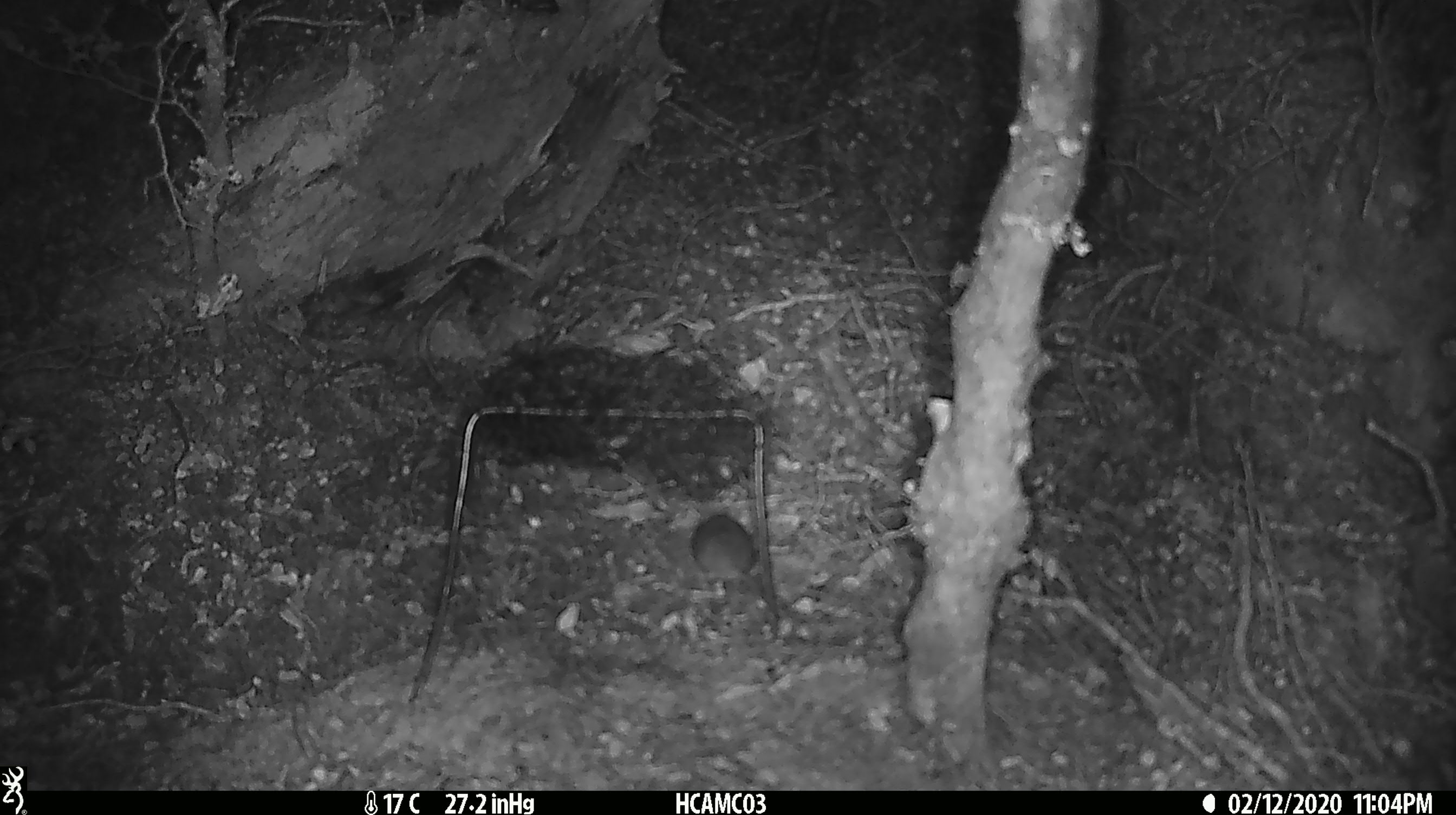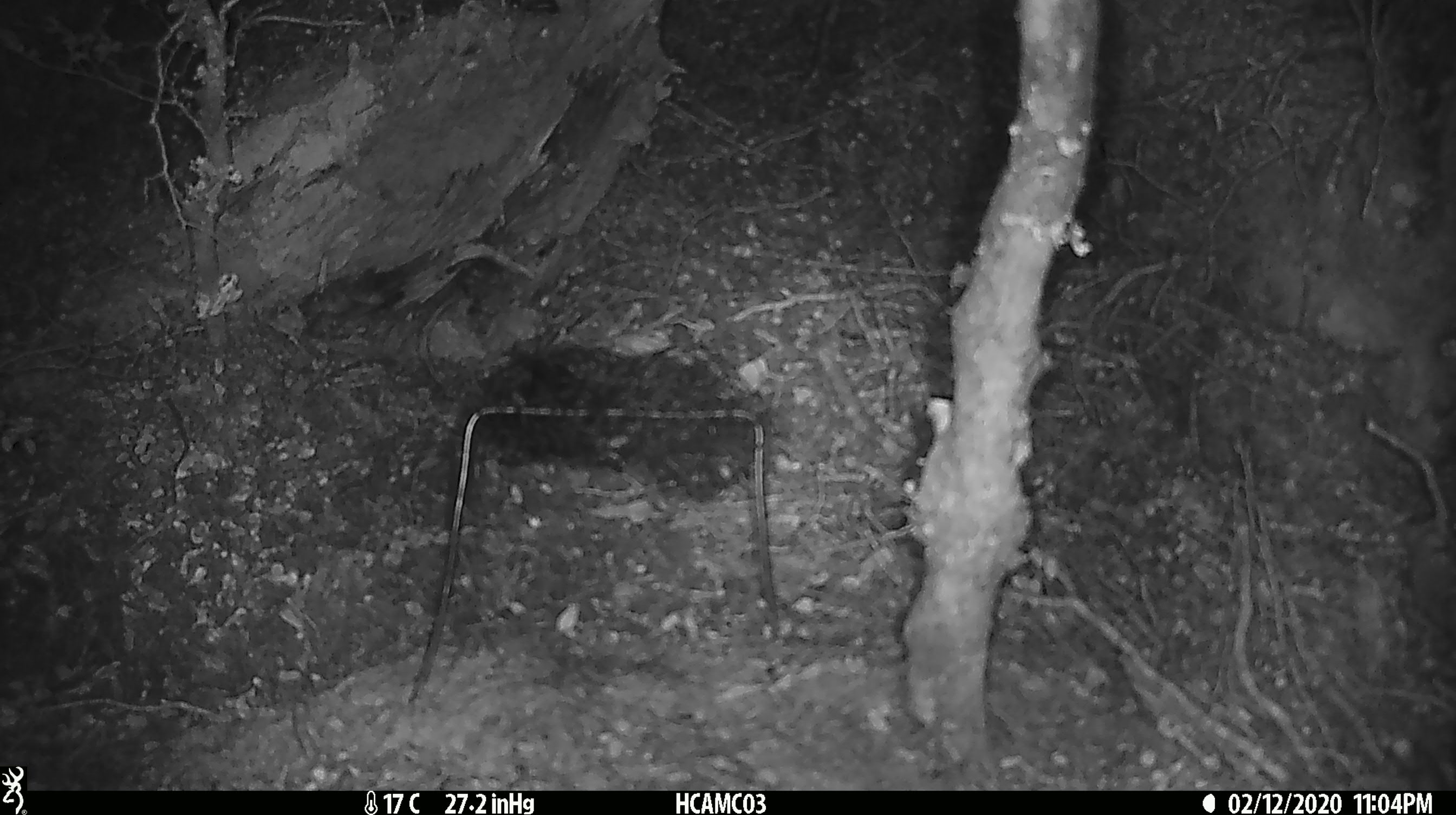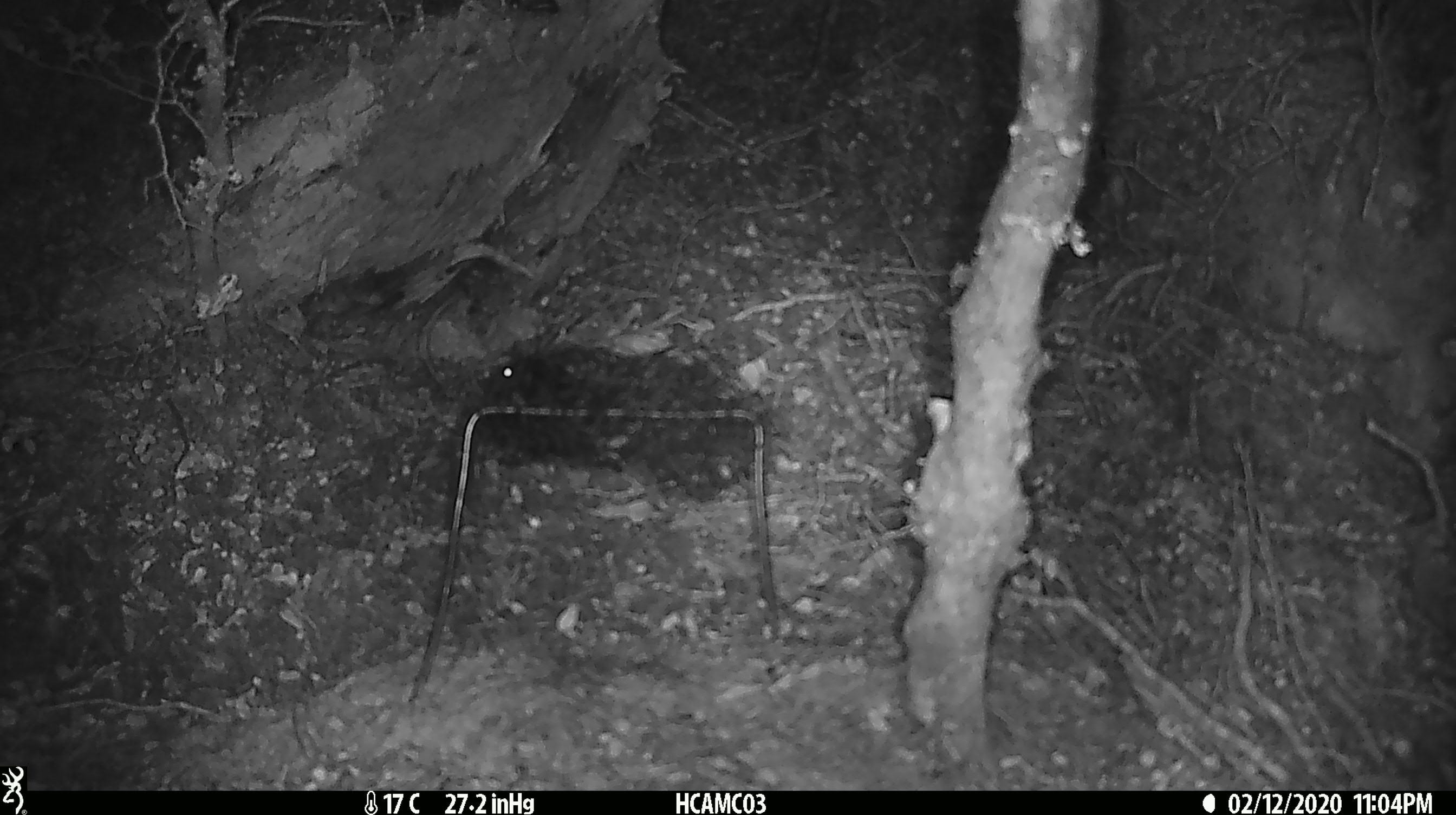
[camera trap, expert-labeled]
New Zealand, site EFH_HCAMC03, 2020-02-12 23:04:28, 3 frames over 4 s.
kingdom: Animalia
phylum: Chordata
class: Mammalia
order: Rodentia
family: Muridae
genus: Mus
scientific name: Mus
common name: mouse